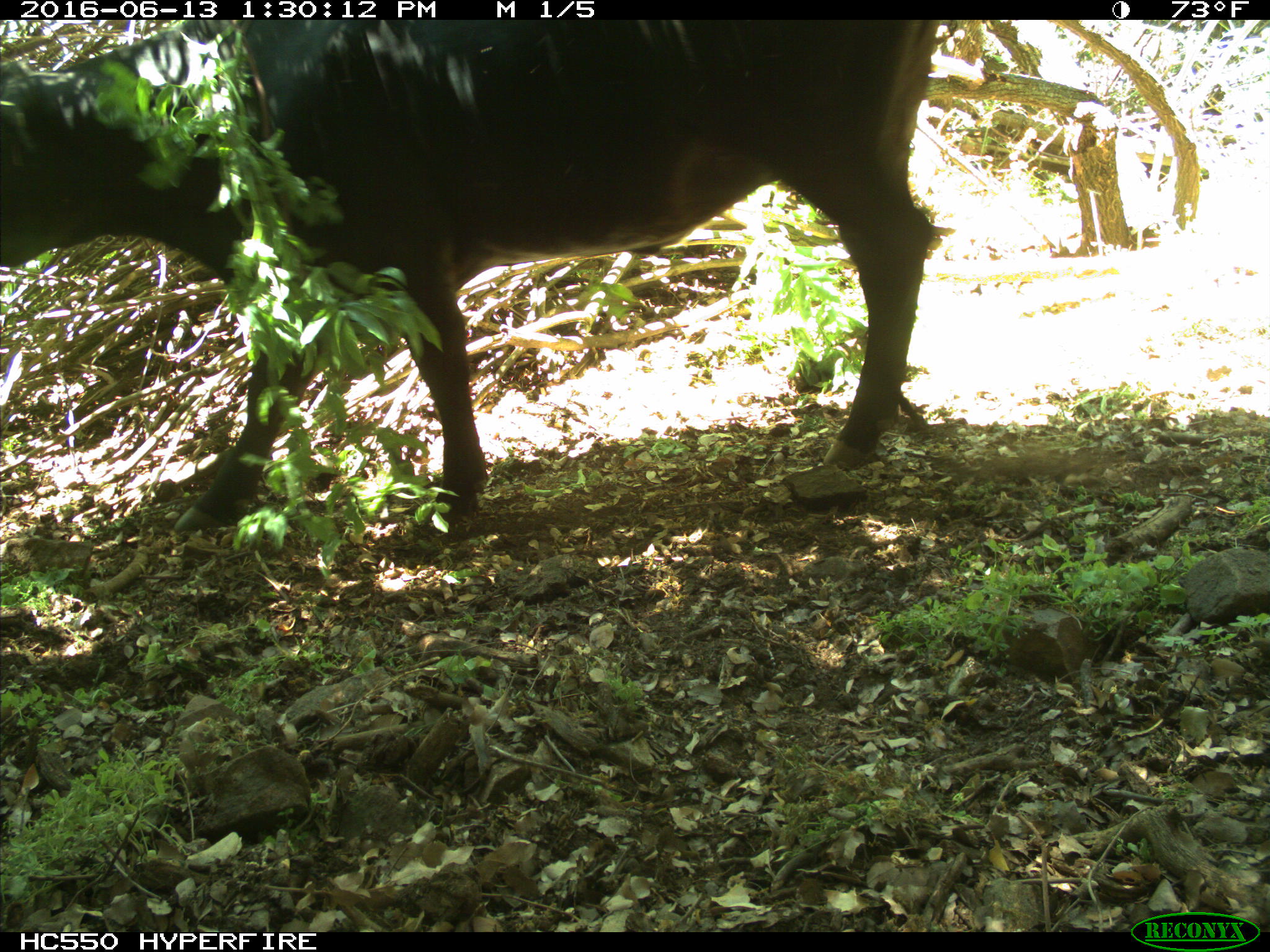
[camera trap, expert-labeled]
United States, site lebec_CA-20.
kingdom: Animalia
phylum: Chordata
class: Mammalia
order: Artiodactyla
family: Bovidae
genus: Bos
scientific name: Bos taurus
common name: domestic cow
Bos taurus (domestic cow).